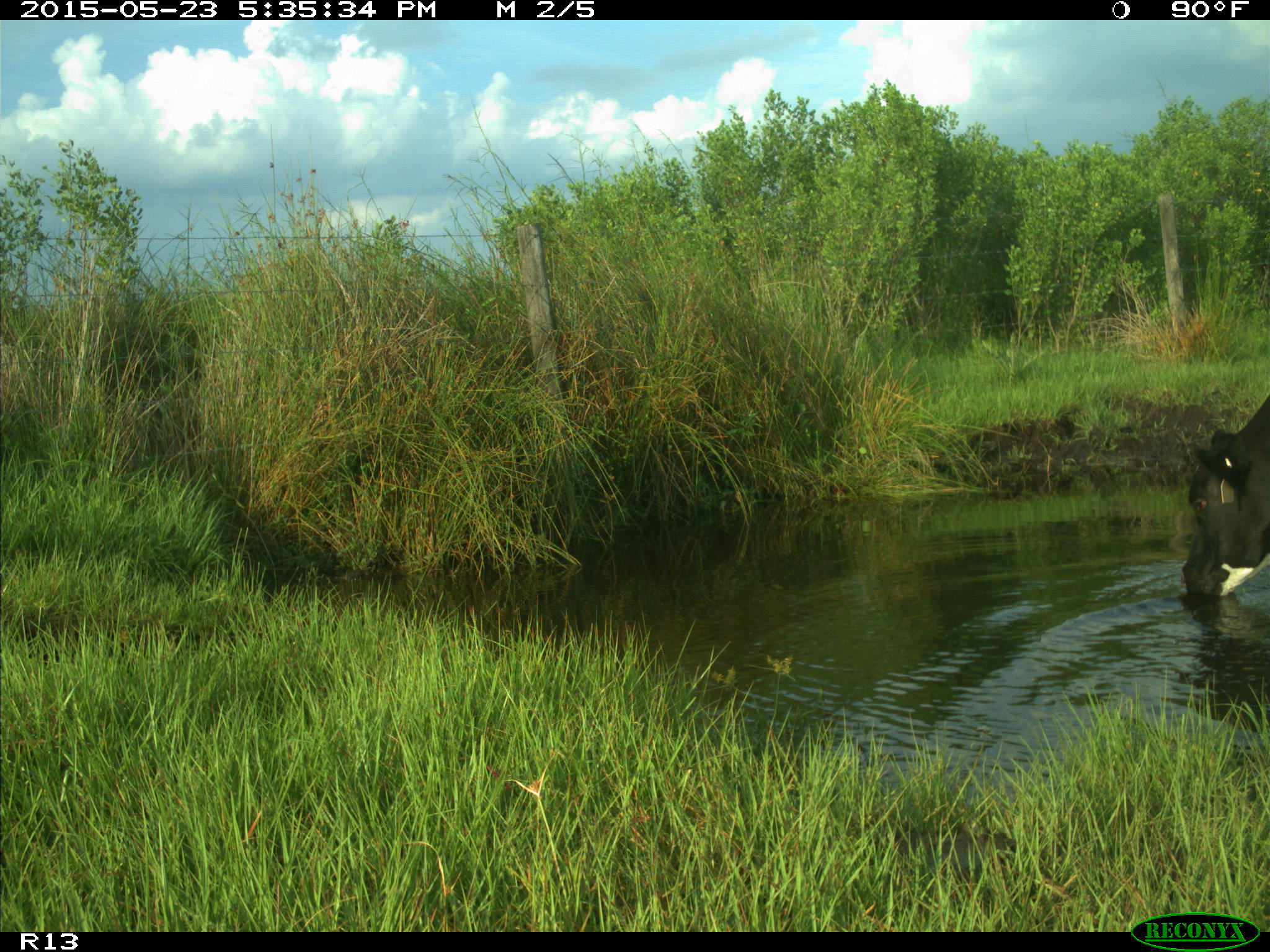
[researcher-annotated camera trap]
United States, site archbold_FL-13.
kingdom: Animalia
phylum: Chordata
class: Mammalia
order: Artiodactyla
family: Bovidae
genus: Bos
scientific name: Bos taurus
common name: domestic cow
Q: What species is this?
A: Bos taurus (domestic cow).